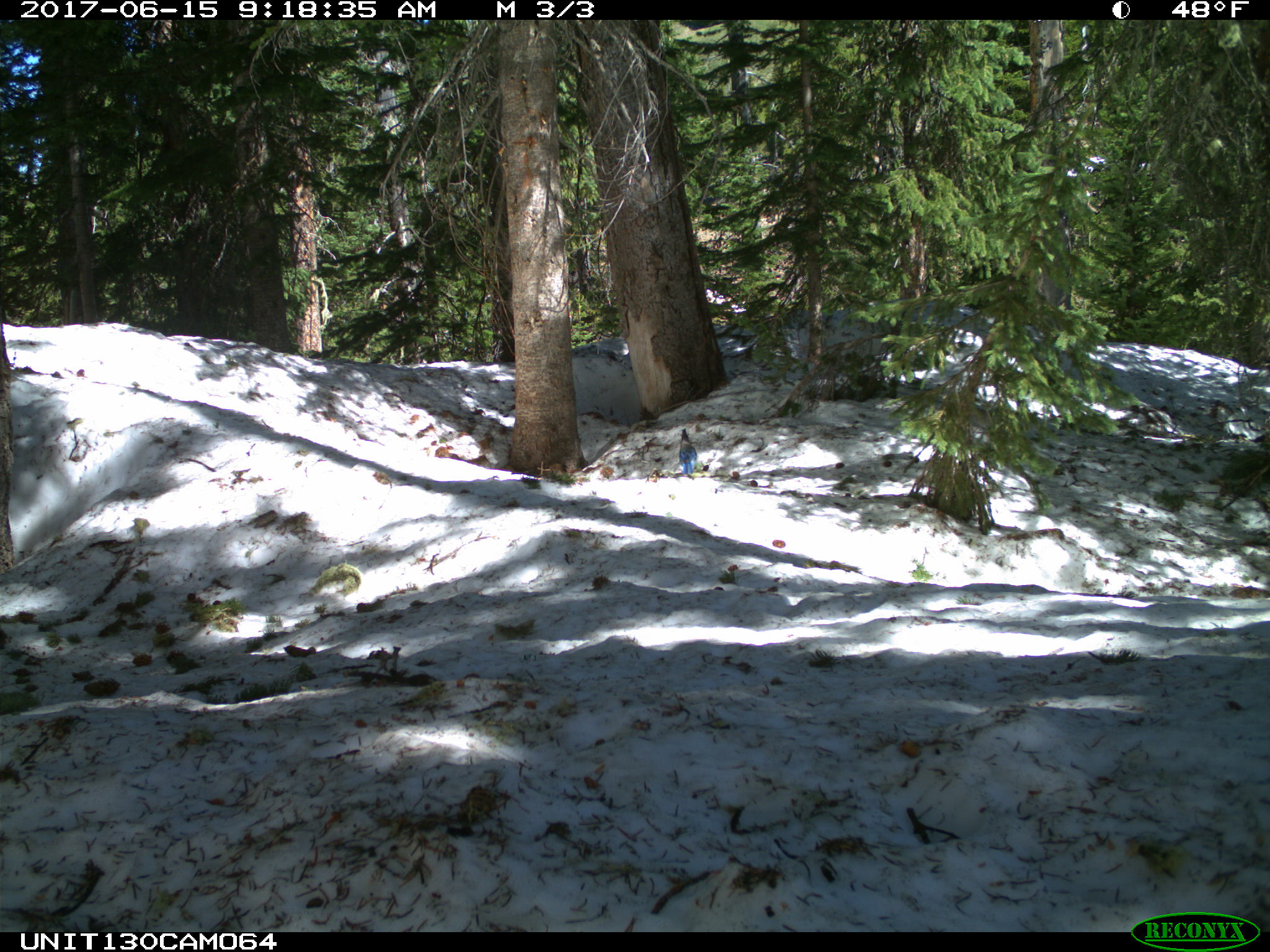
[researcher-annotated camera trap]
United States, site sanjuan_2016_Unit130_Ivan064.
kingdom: Animalia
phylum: Chordata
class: Aves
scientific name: Aves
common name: birds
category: unidentified bird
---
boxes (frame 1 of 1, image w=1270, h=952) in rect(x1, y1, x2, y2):
animal: rect(678, 426, 697, 476)